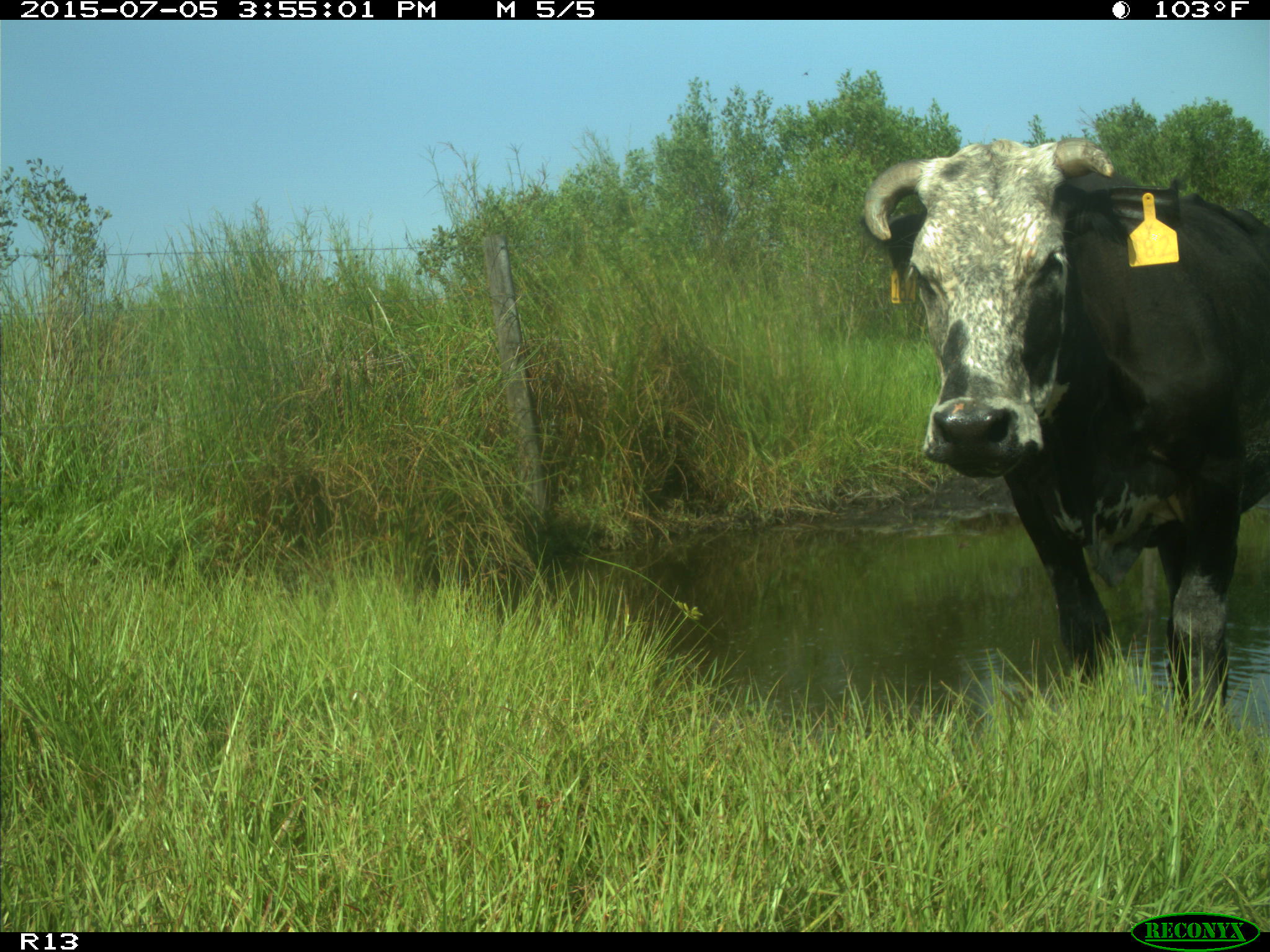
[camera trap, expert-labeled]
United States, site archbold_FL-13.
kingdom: Animalia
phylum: Chordata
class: Mammalia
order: Artiodactyla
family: Bovidae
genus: Bos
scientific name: Bos taurus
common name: domestic cow